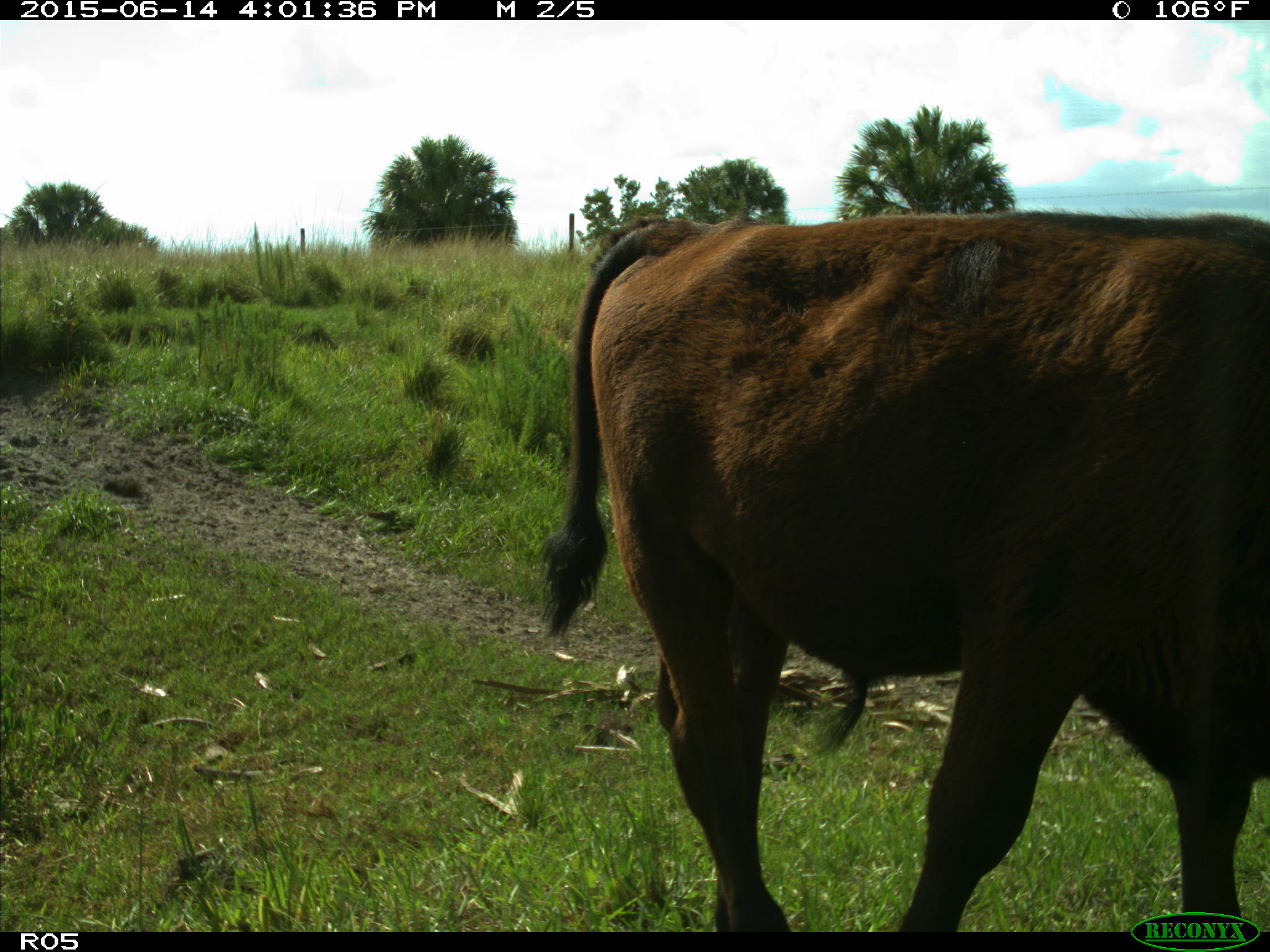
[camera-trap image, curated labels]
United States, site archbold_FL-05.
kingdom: Animalia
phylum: Chordata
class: Mammalia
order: Artiodactyla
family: Bovidae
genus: Bos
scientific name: Bos taurus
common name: domestic cow